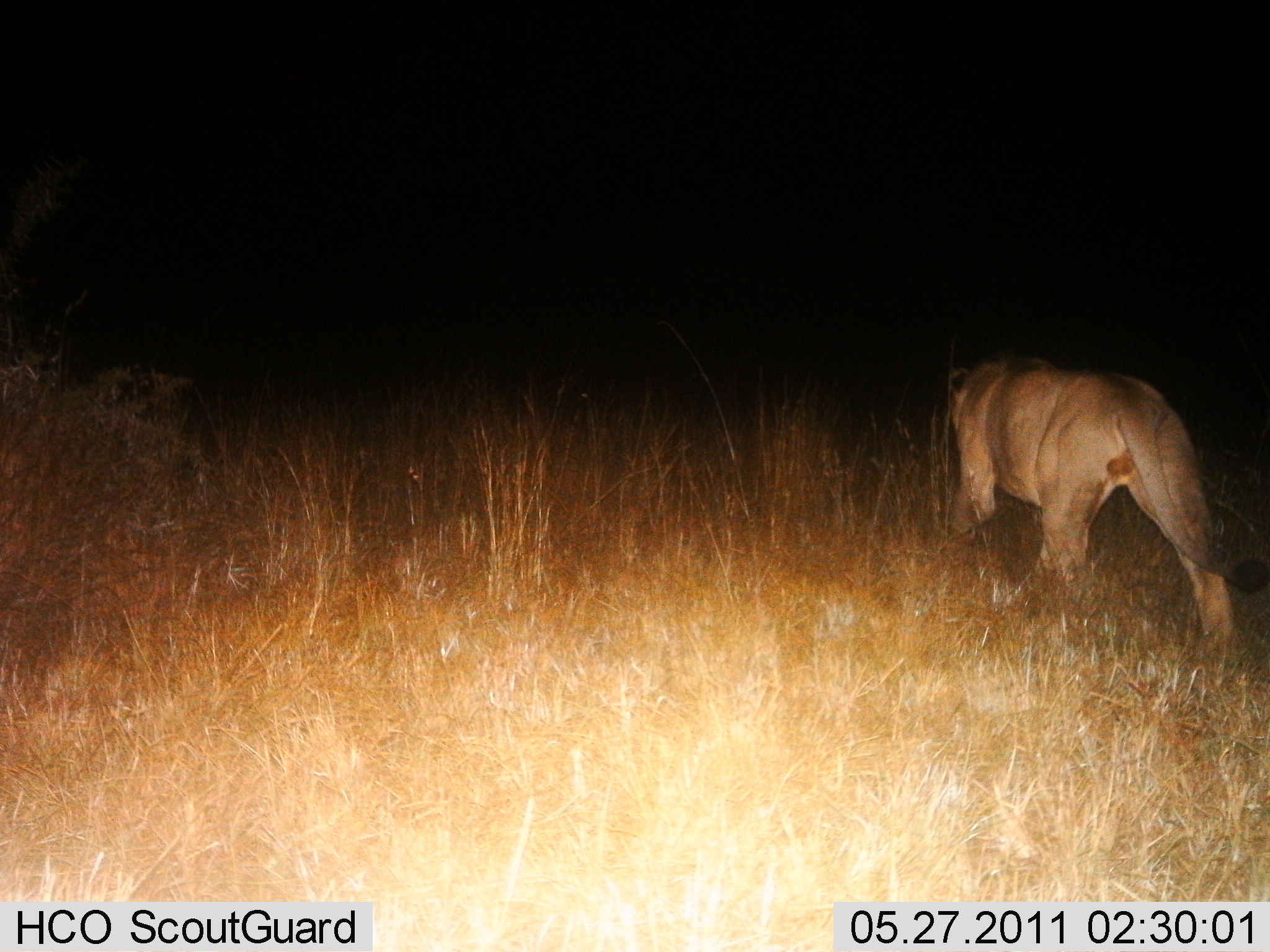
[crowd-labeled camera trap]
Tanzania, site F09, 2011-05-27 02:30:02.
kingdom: Animalia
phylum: Chordata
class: Mammalia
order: Carnivora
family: Felidae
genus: Panthera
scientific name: Panthera leo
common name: lion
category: lionfemale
Lionfemale (lion) (Panthera leo), count 1. Behavior (volunteer vote fractions): standing 8%, resting 0%, moving 100%, interacting 0%. Young present (vote fraction): 0%. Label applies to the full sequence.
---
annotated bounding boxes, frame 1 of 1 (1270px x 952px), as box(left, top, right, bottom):
animal: box(939, 351, 1270, 655)